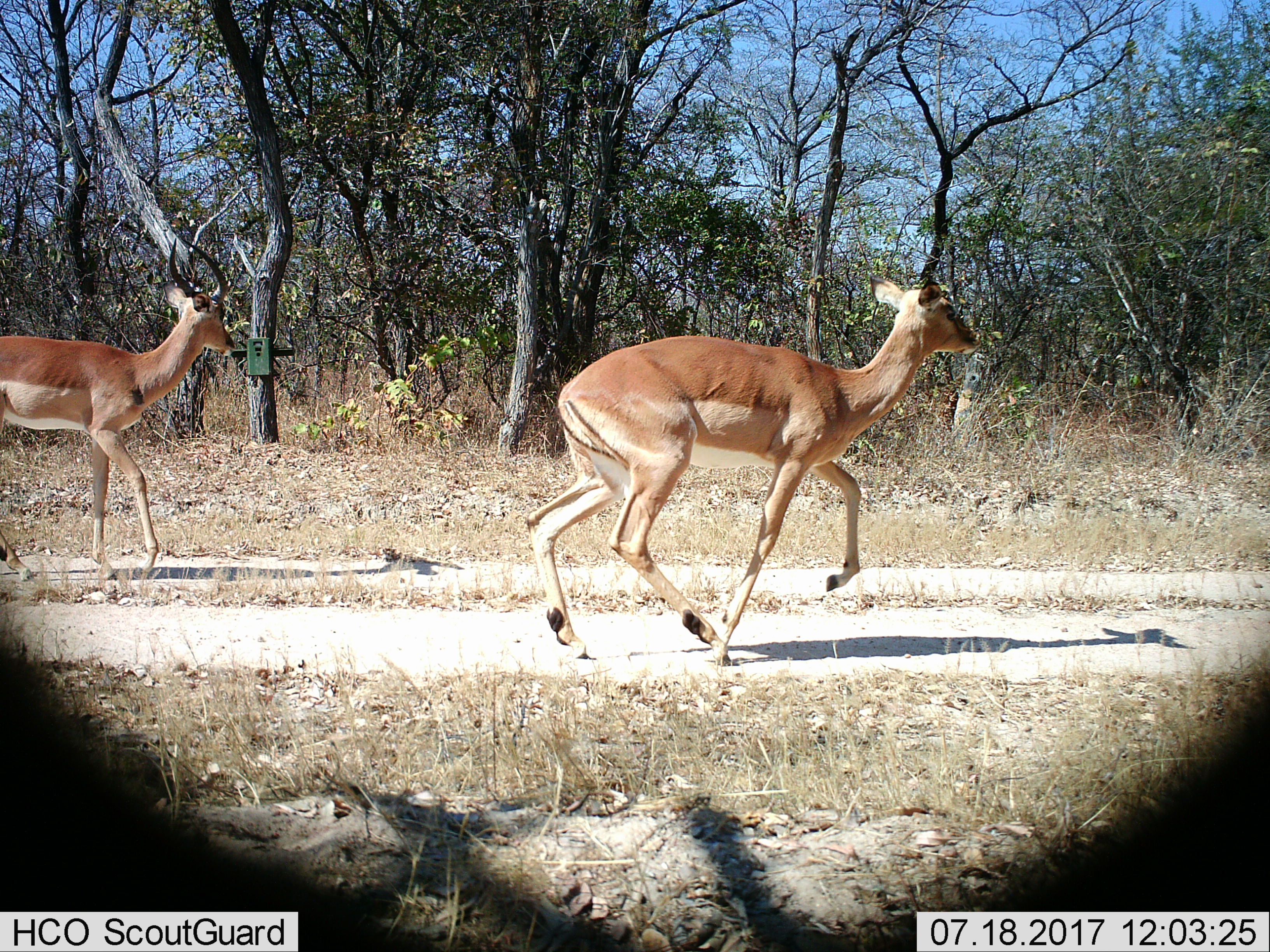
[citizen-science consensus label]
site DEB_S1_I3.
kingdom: Animalia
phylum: Chordata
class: Mammalia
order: Artiodactyla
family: Bovidae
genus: Aepyceros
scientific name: Aepyceros melampus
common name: impala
Impala (Aepyceros melampus), count 2. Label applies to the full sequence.